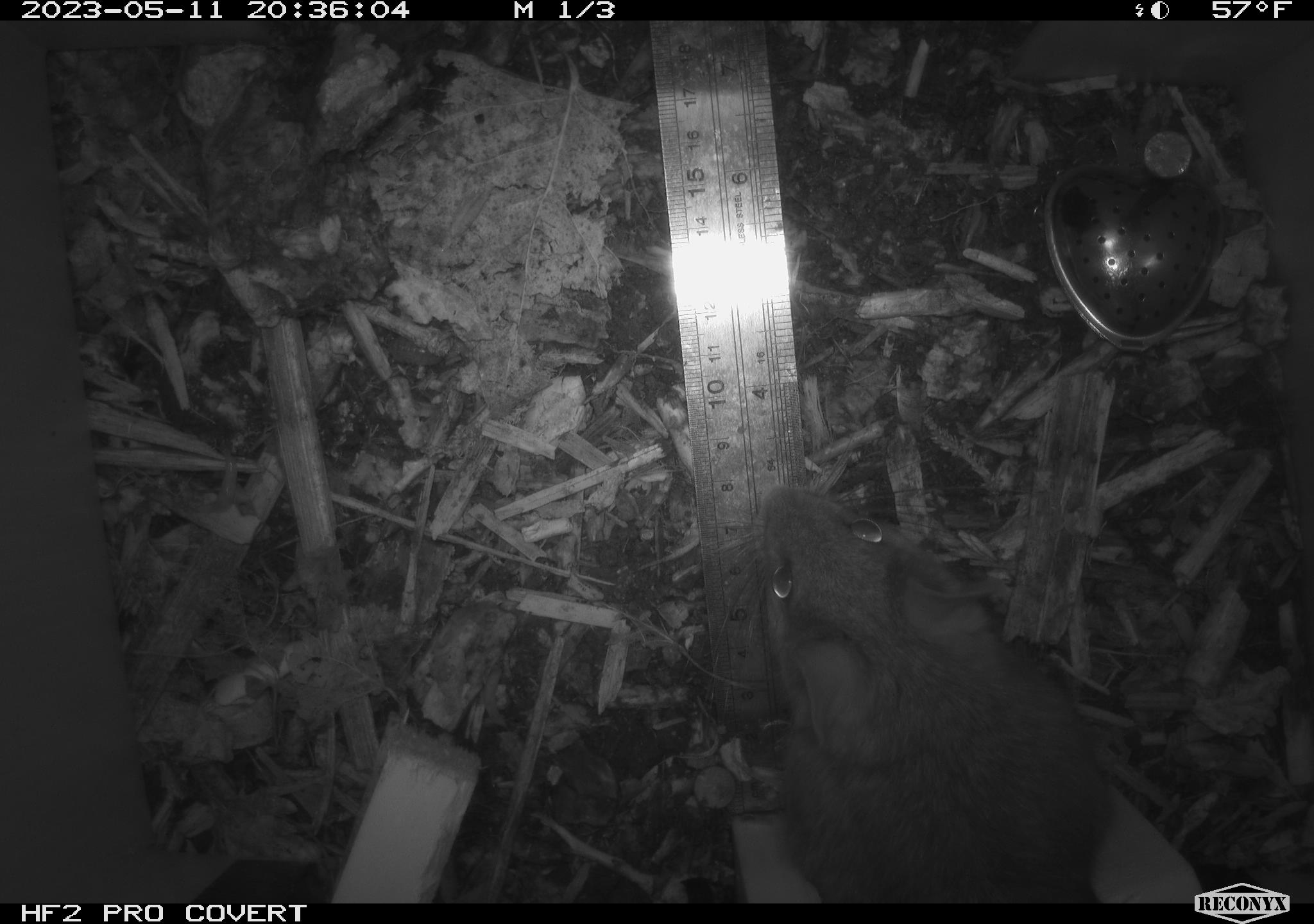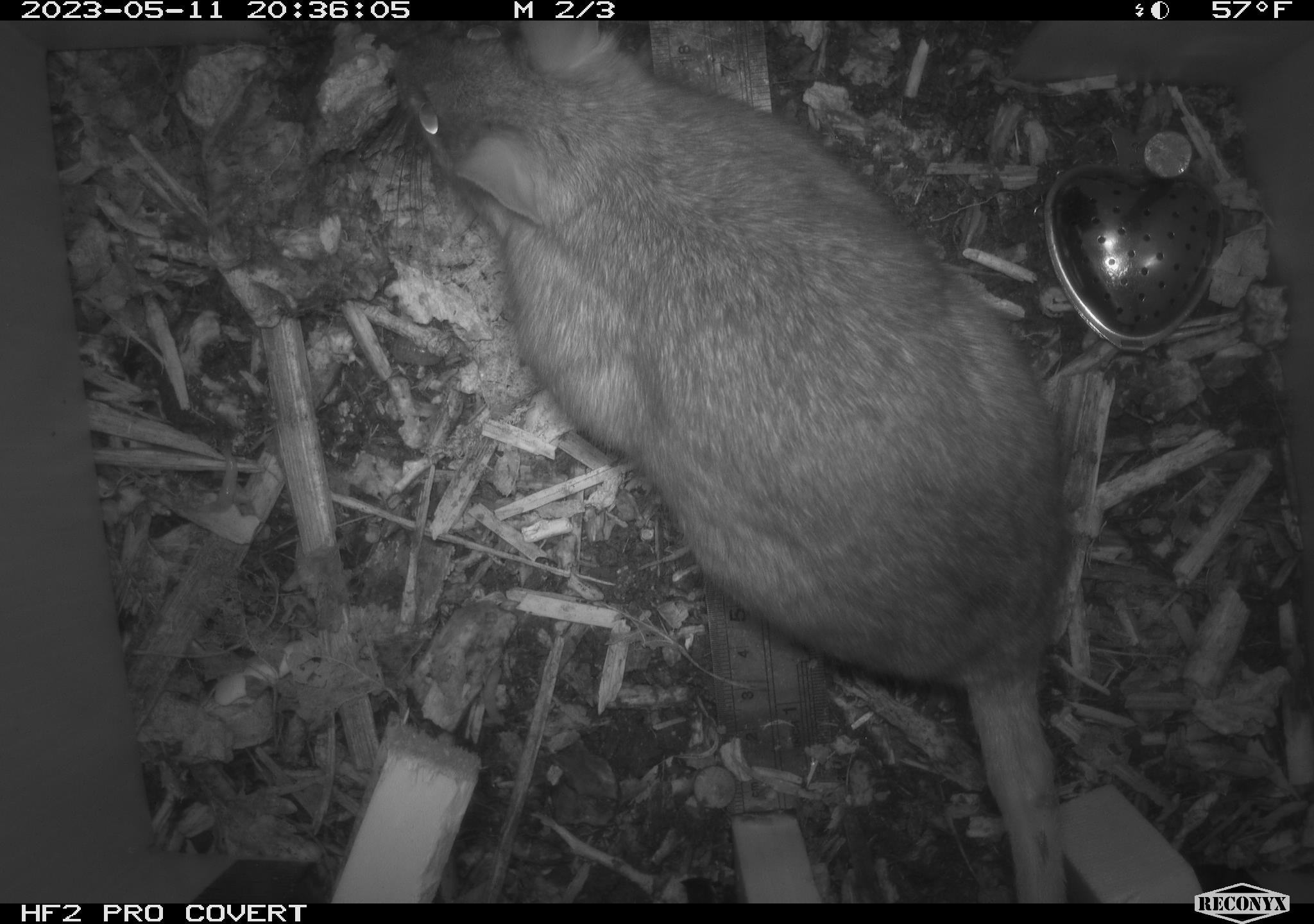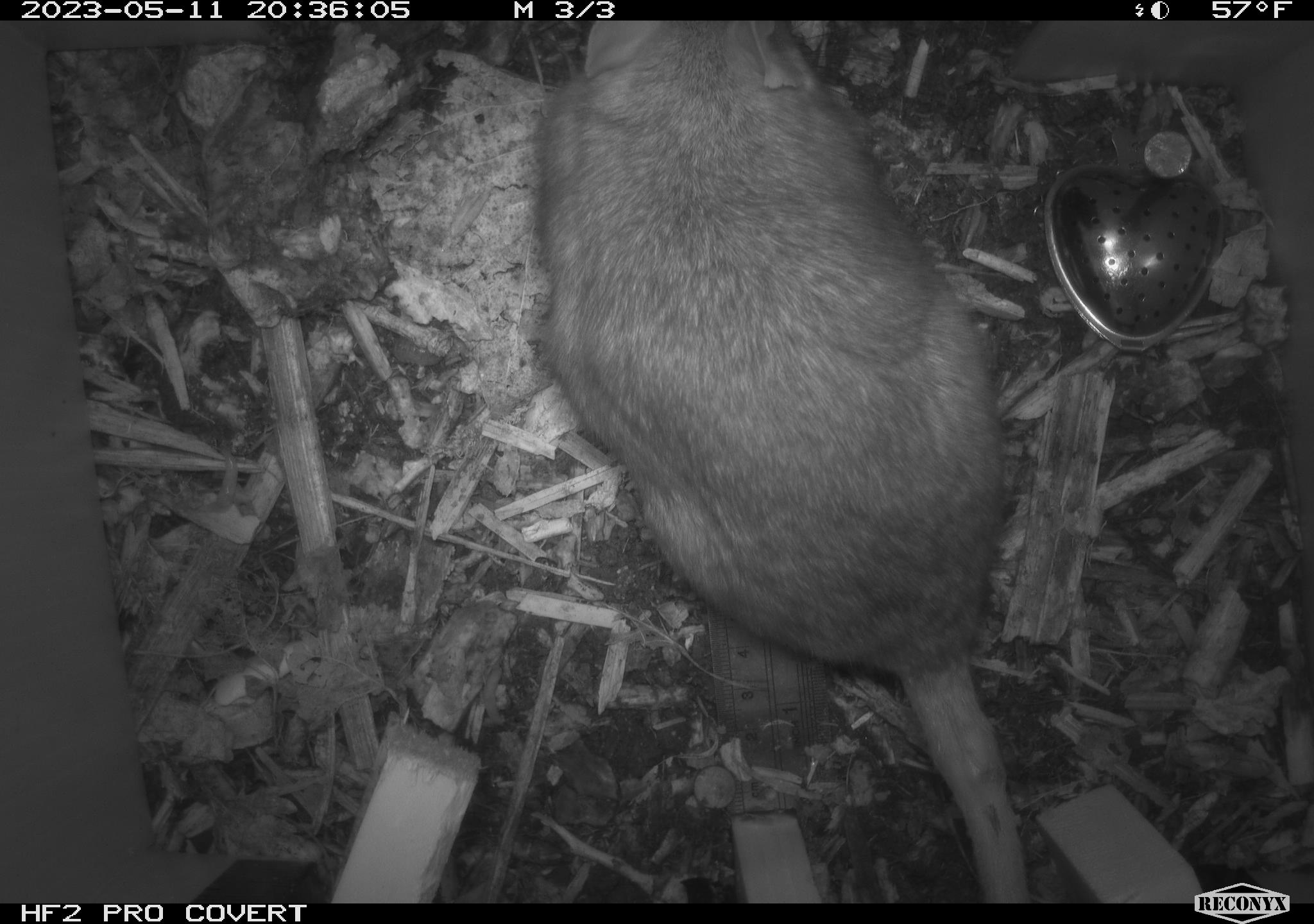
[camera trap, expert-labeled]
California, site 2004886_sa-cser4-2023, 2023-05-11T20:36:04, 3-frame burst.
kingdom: Animalia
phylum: Chordata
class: Mammalia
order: Rodentia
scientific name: Rodentia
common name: woodrat or rat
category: woodrat or rat species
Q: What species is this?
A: Woodrat or rat species (woodrat or rat) (Rodentia).